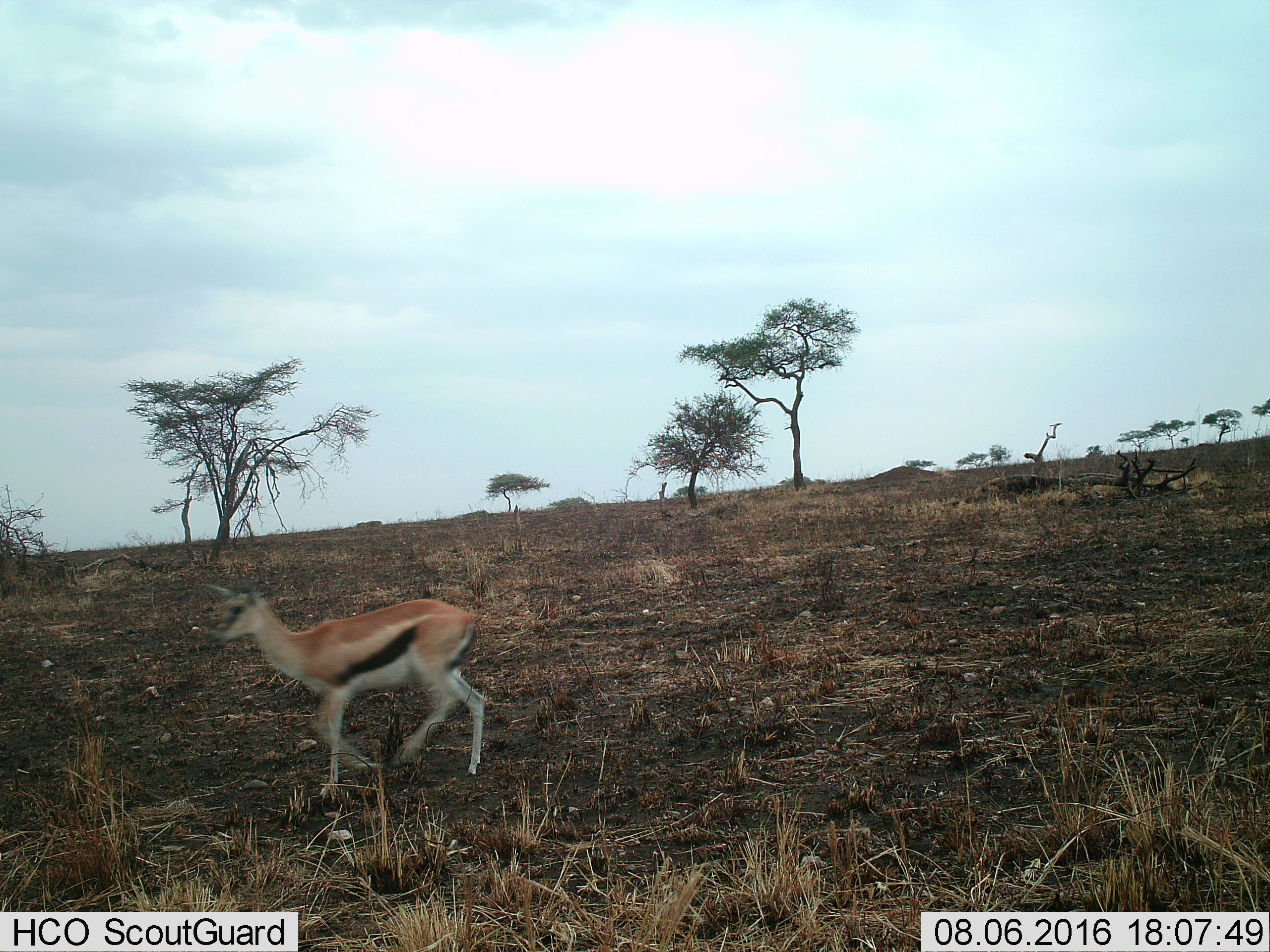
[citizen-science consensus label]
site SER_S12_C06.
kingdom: Animalia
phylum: Chordata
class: Mammalia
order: Artiodactyla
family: Bovidae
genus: Eudorcas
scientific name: Eudorcas thomsonii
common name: thomson's gazelle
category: gazellethomsons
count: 1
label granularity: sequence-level